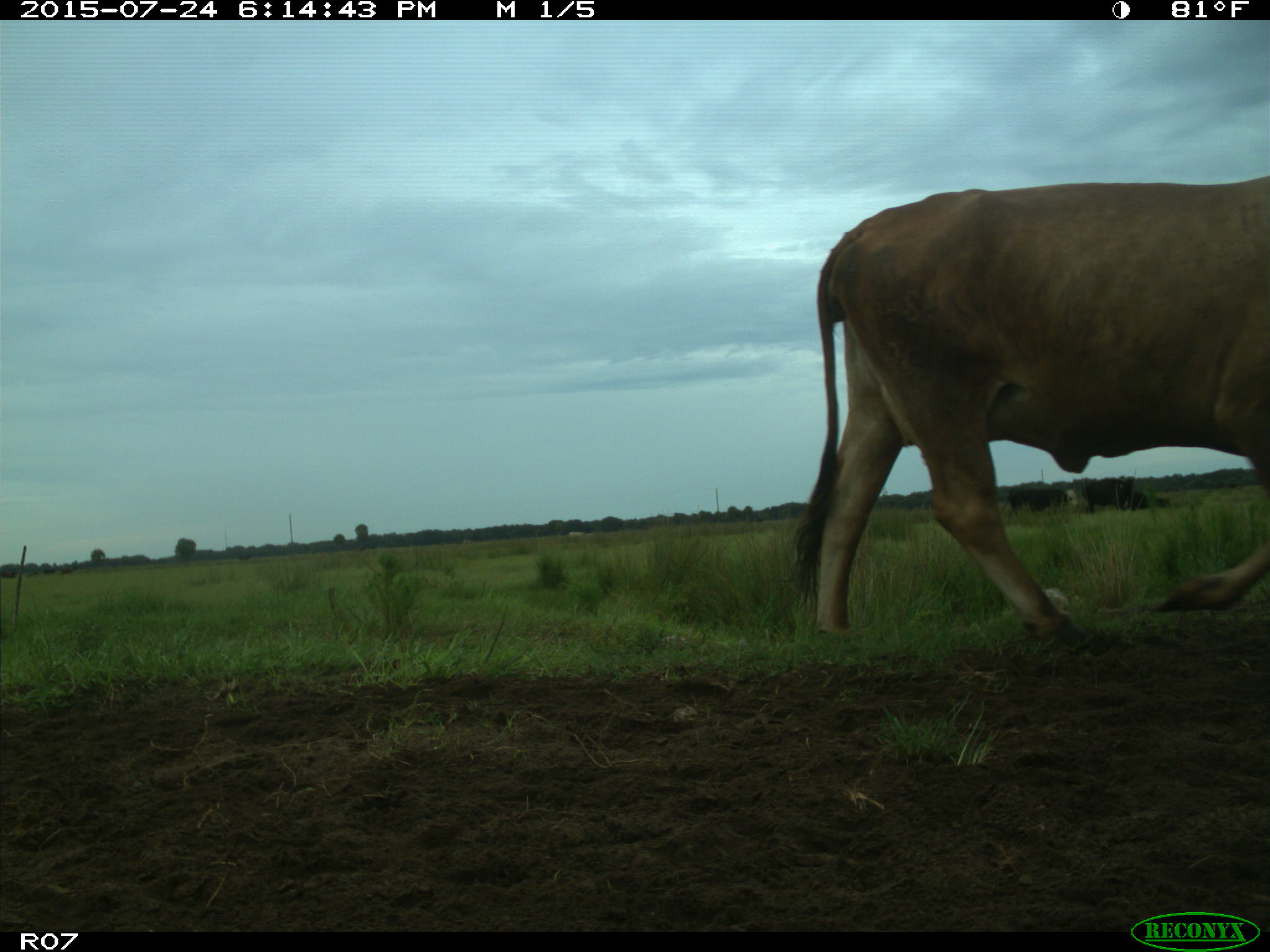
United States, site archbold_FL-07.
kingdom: Animalia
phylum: Chordata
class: Mammalia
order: Artiodactyla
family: Bovidae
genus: Bos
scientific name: Bos taurus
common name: domestic cow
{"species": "Bos taurus (domestic cow)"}